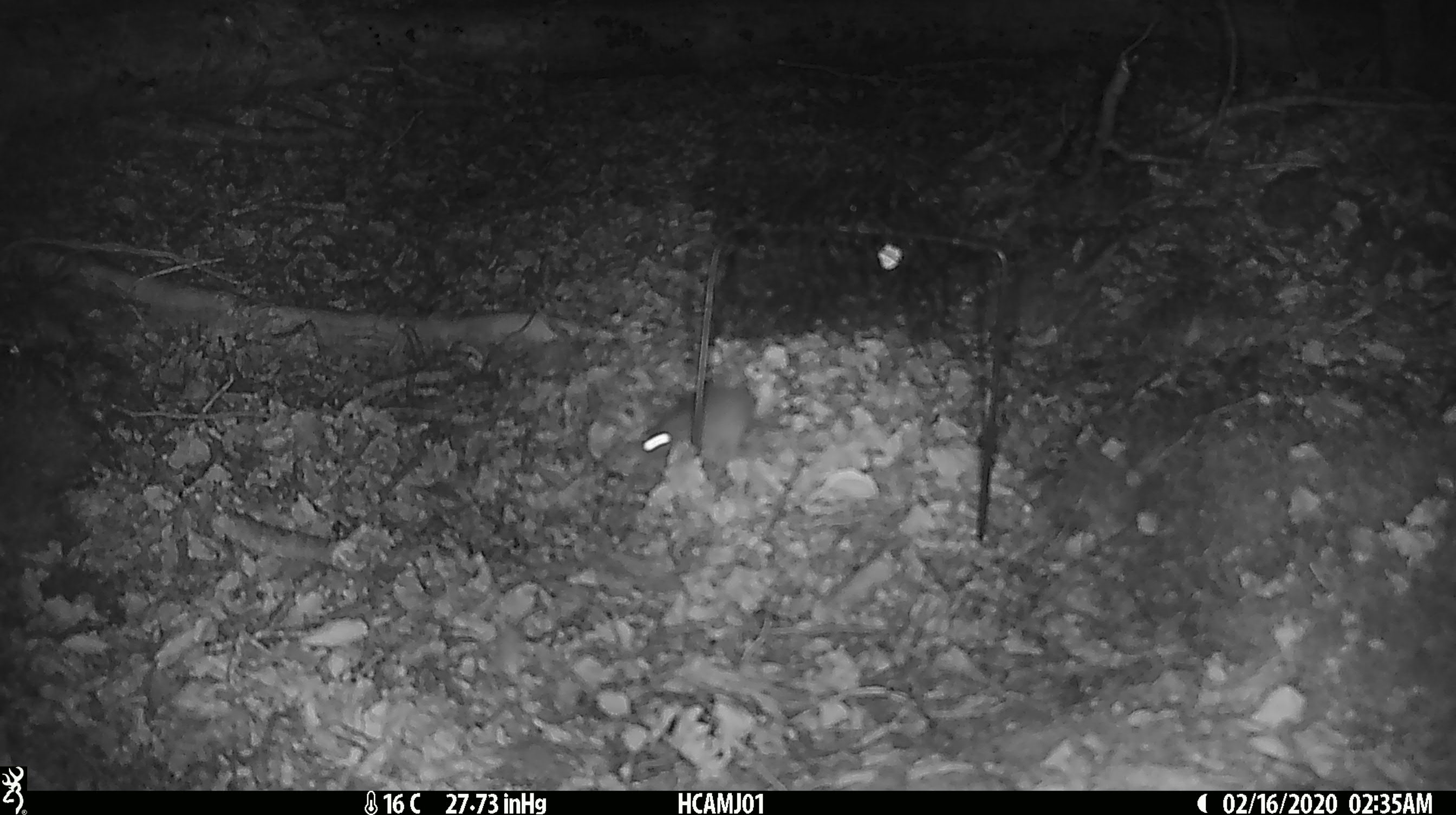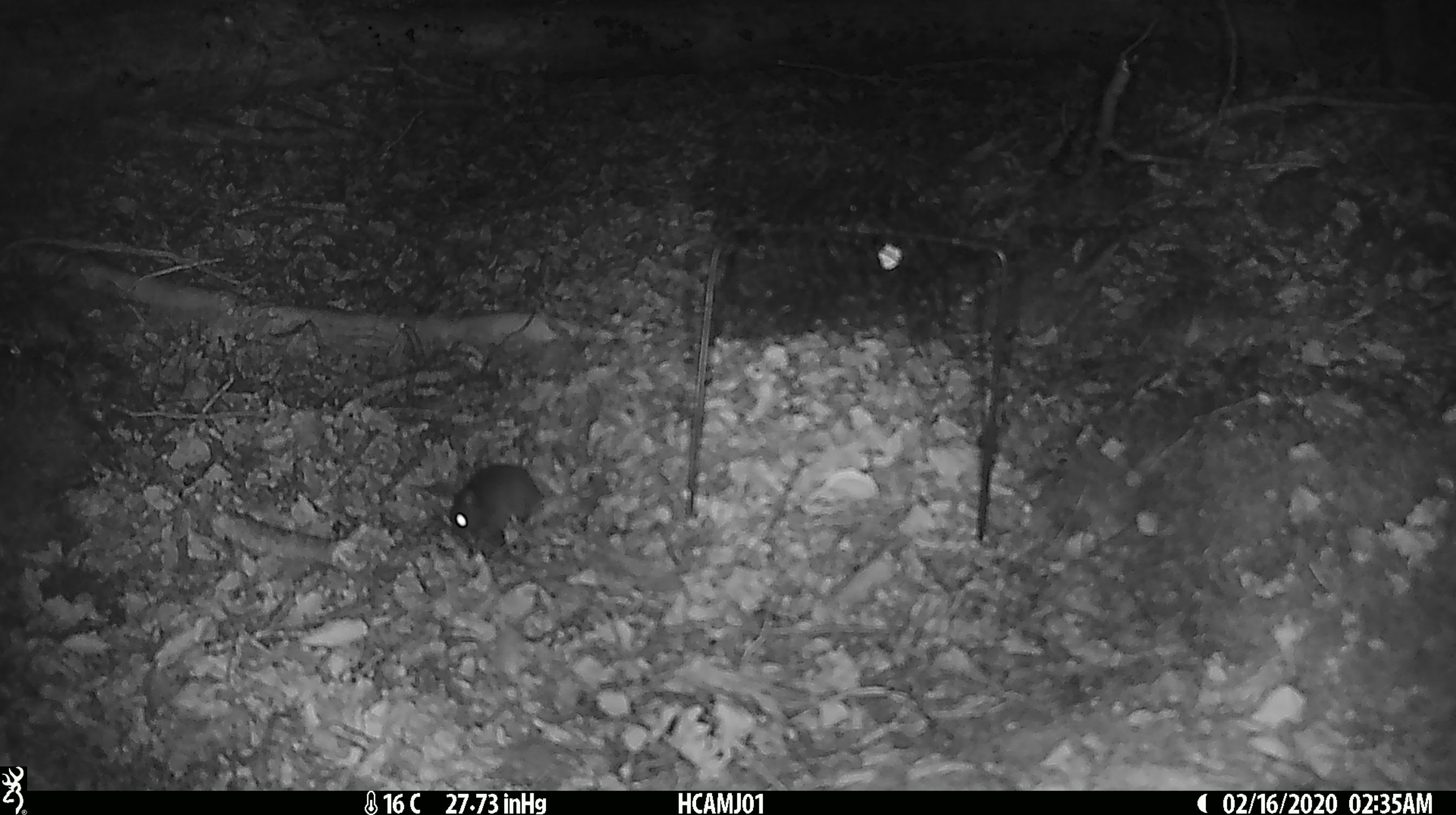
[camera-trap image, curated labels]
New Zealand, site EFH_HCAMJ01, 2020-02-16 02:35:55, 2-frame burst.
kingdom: Animalia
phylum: Chordata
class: Mammalia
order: Rodentia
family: Muridae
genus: Mus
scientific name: Mus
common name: mouse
Mouse (Mus).